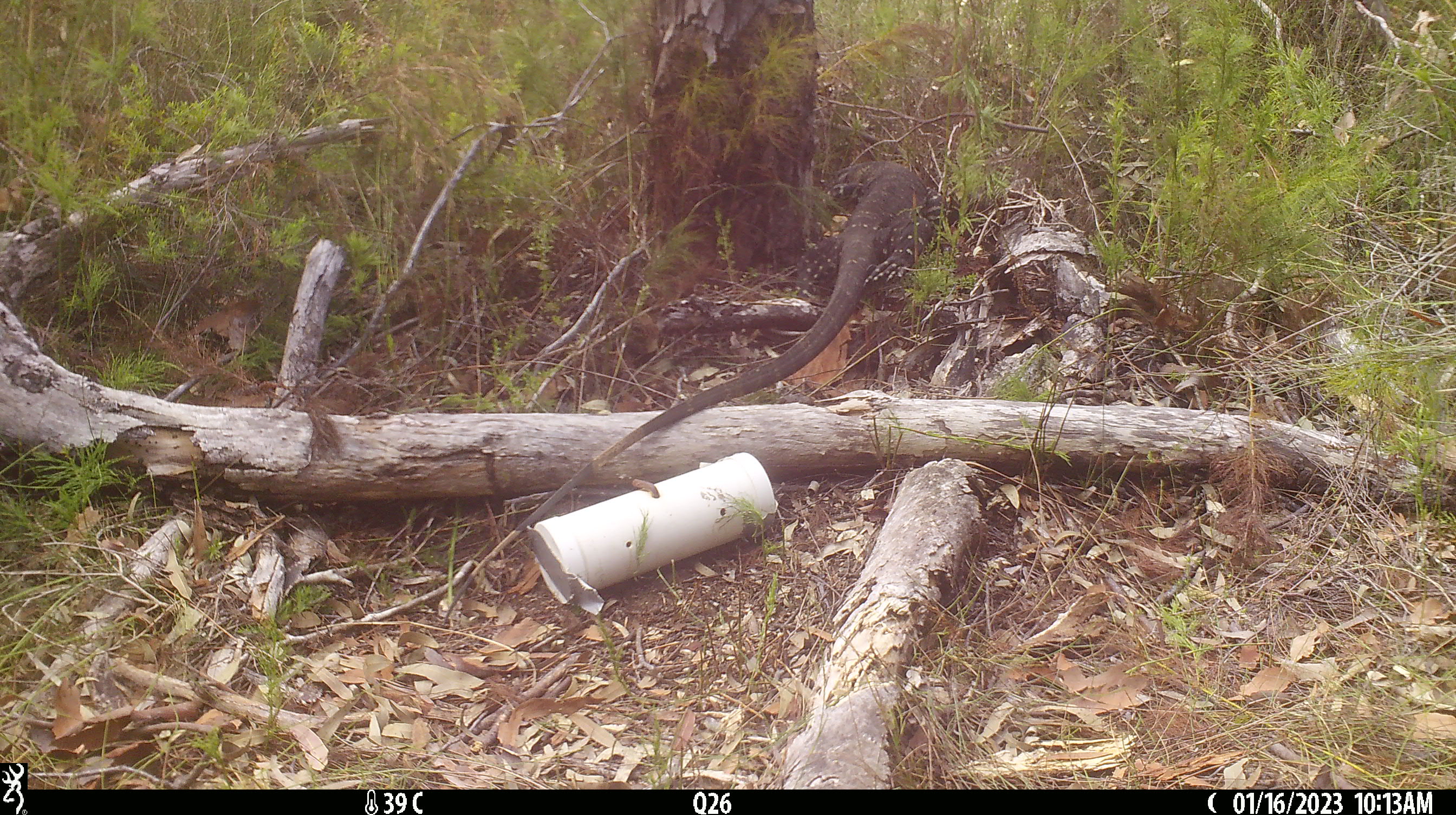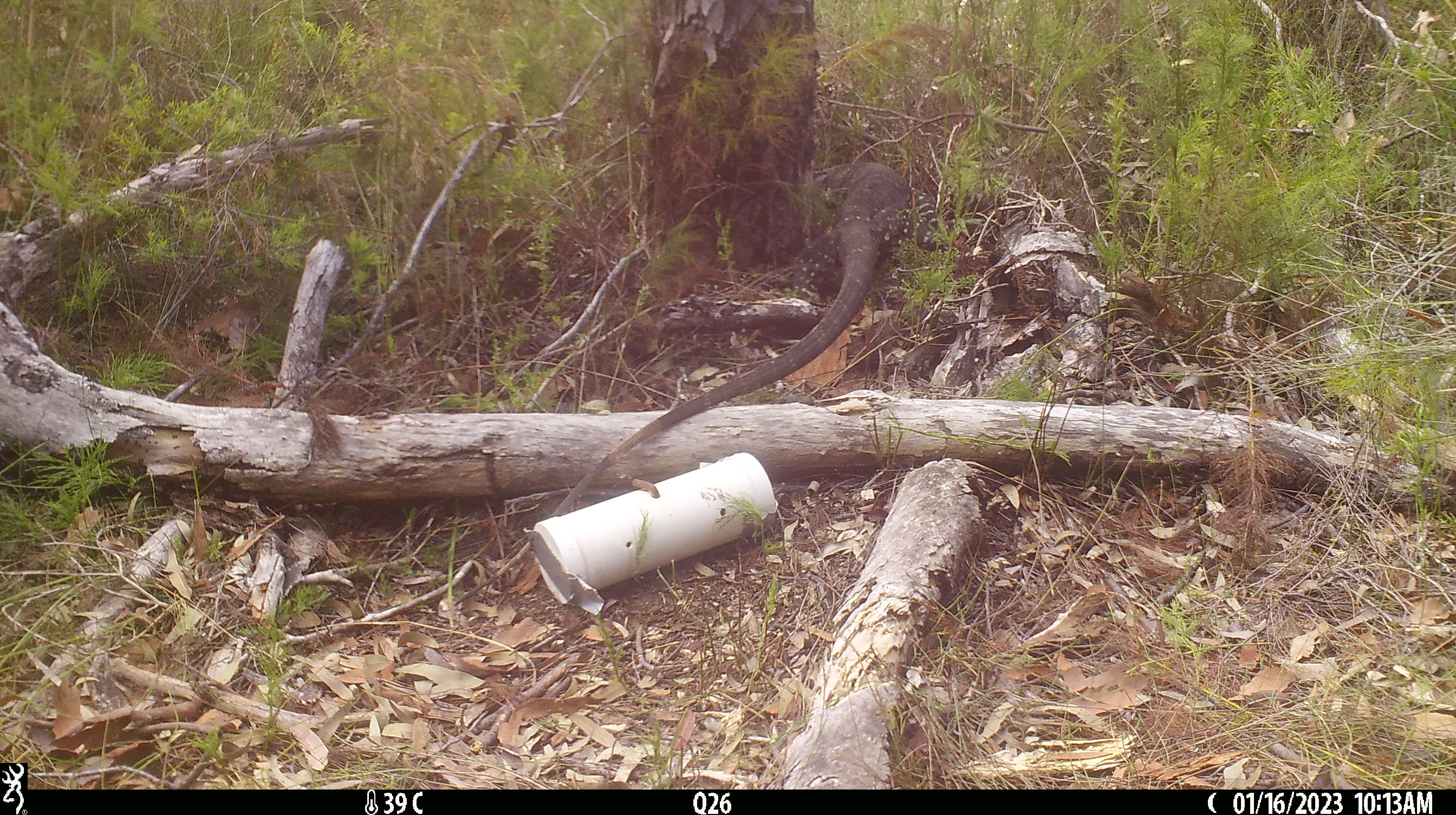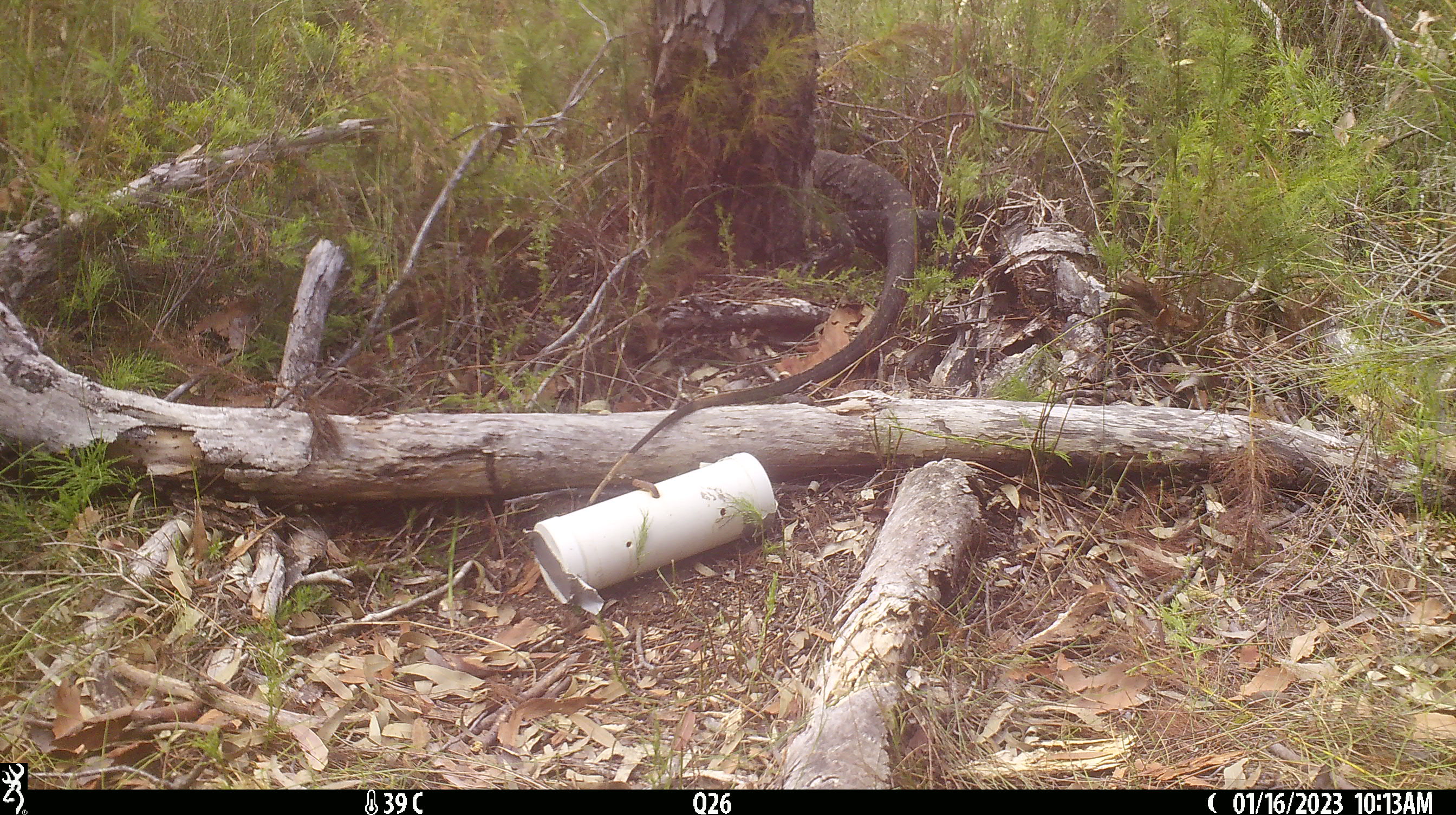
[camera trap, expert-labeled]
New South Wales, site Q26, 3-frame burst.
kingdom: Animalia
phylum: Chordata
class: Reptilia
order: Squamata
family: Varanidae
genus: Varanus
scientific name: Varanus varius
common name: lace monitor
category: goanna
Goanna (lace monitor) (Varanus varius).